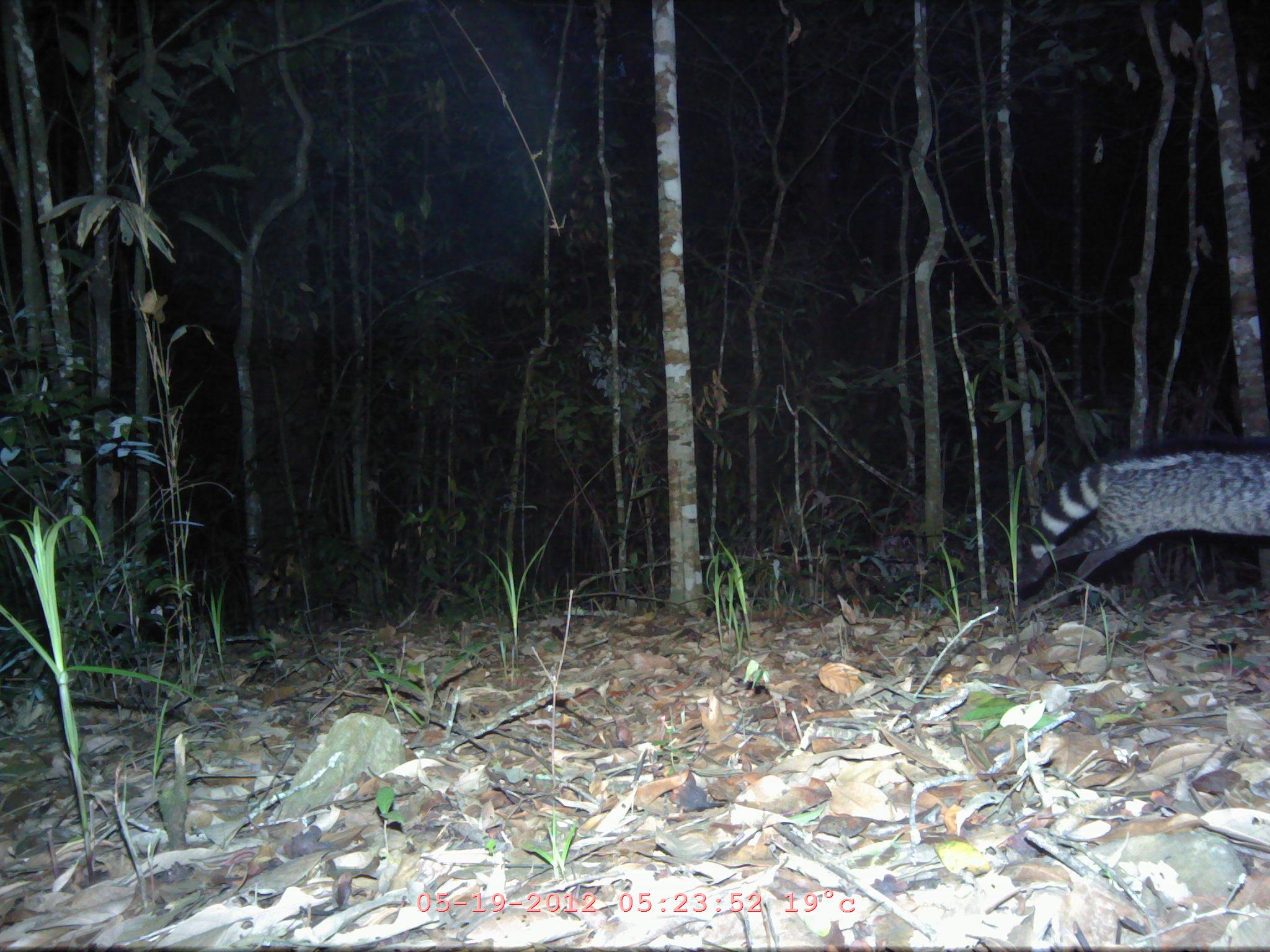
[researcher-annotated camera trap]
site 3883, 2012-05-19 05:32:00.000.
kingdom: Animalia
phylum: Chordata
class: Mammalia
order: Carnivora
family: Viverridae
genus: Viverra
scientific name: Viverra zibetha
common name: large indian civet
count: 1